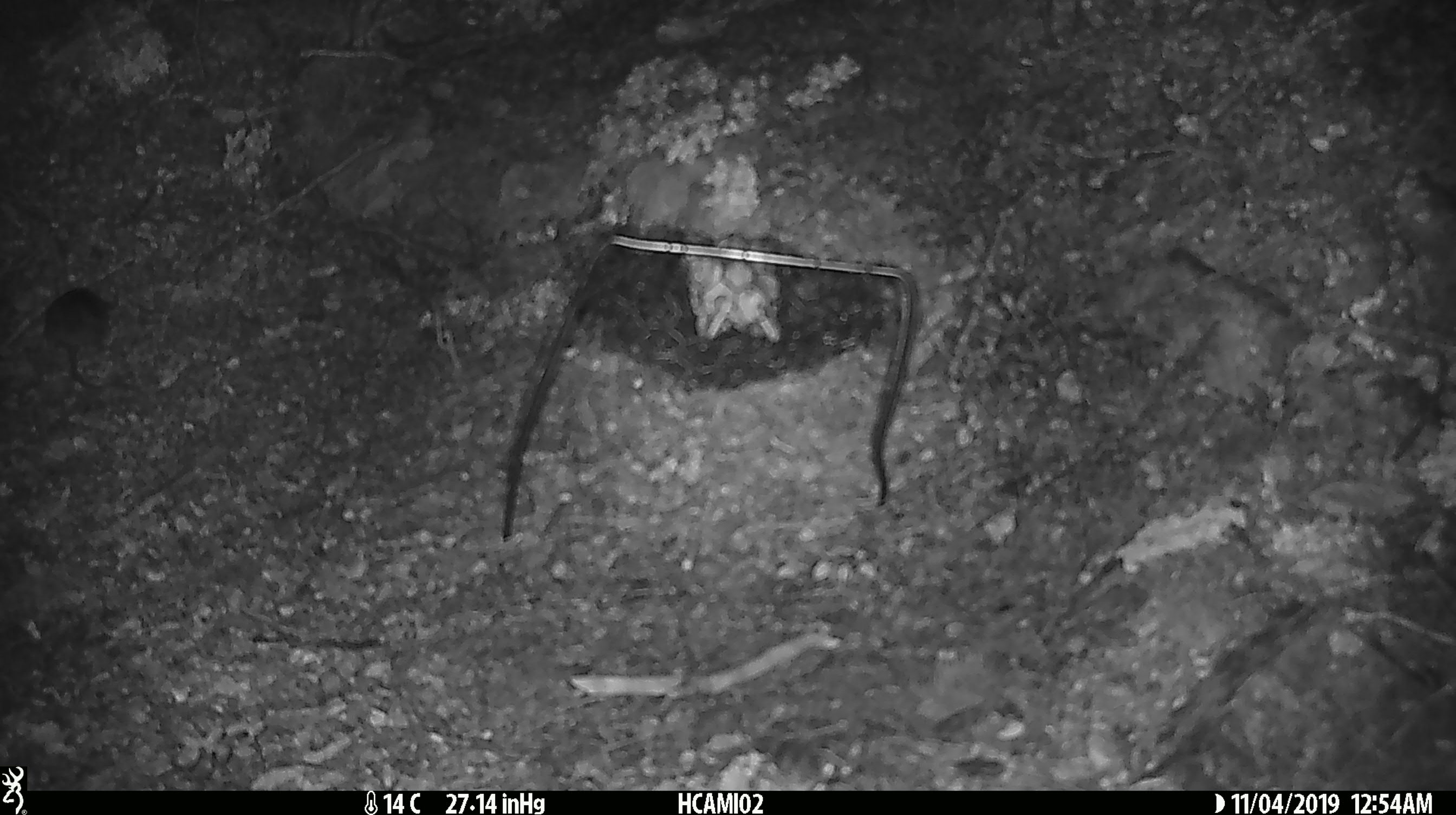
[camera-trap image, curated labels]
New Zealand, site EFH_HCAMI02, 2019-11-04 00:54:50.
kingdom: Animalia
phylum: Chordata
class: Mammalia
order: Rodentia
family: Muridae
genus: Mus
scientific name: Mus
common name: mouse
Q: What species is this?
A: Mouse (Mus).